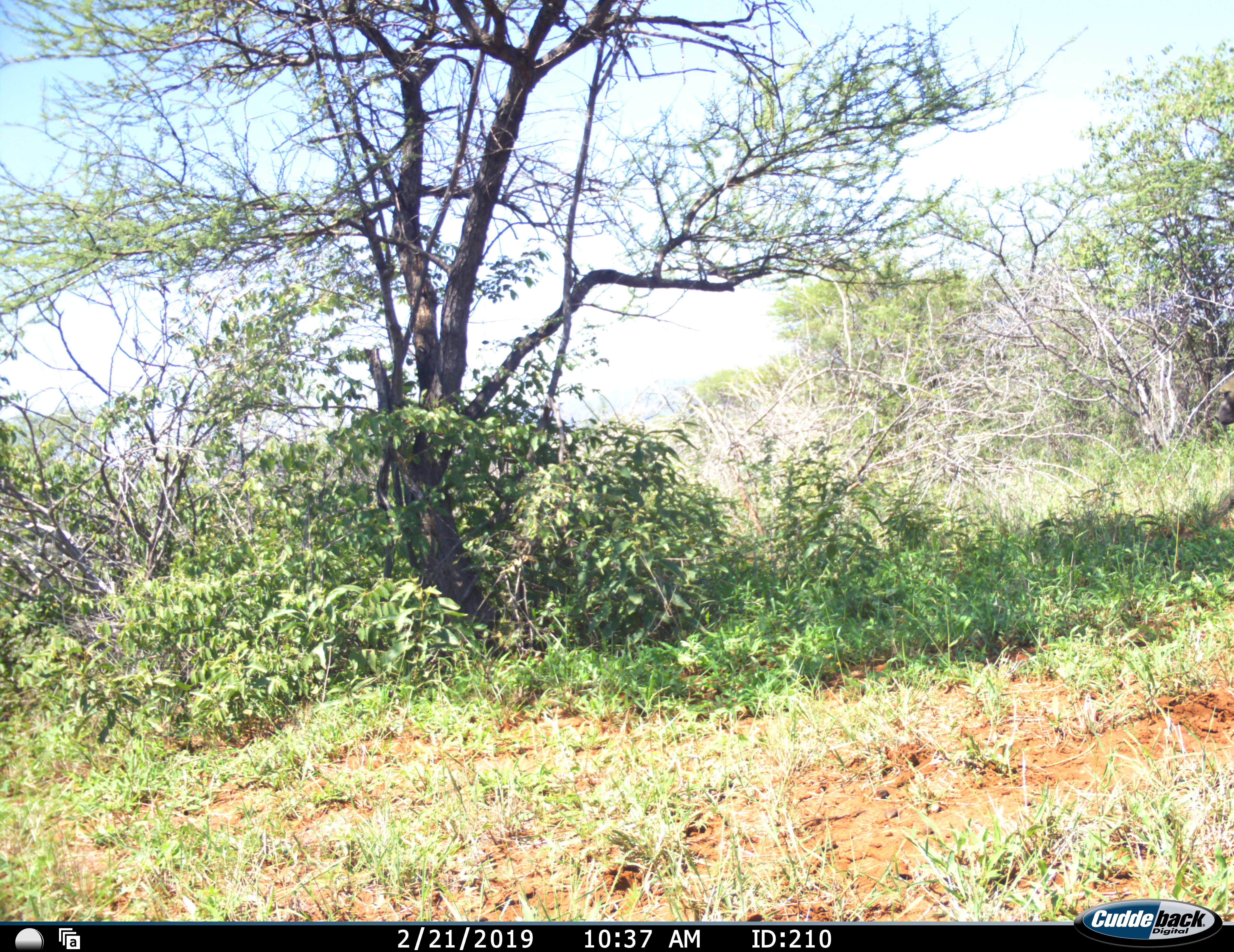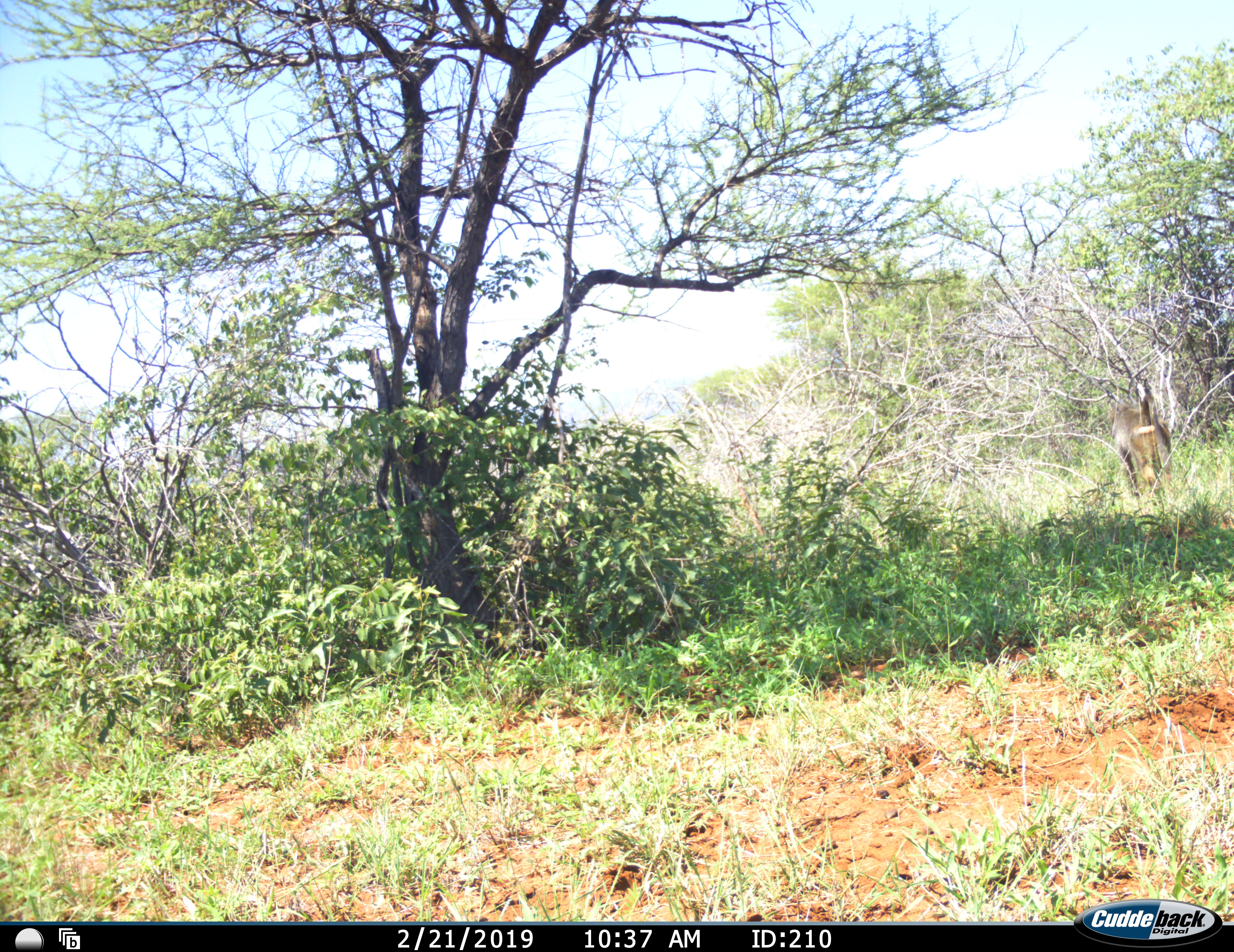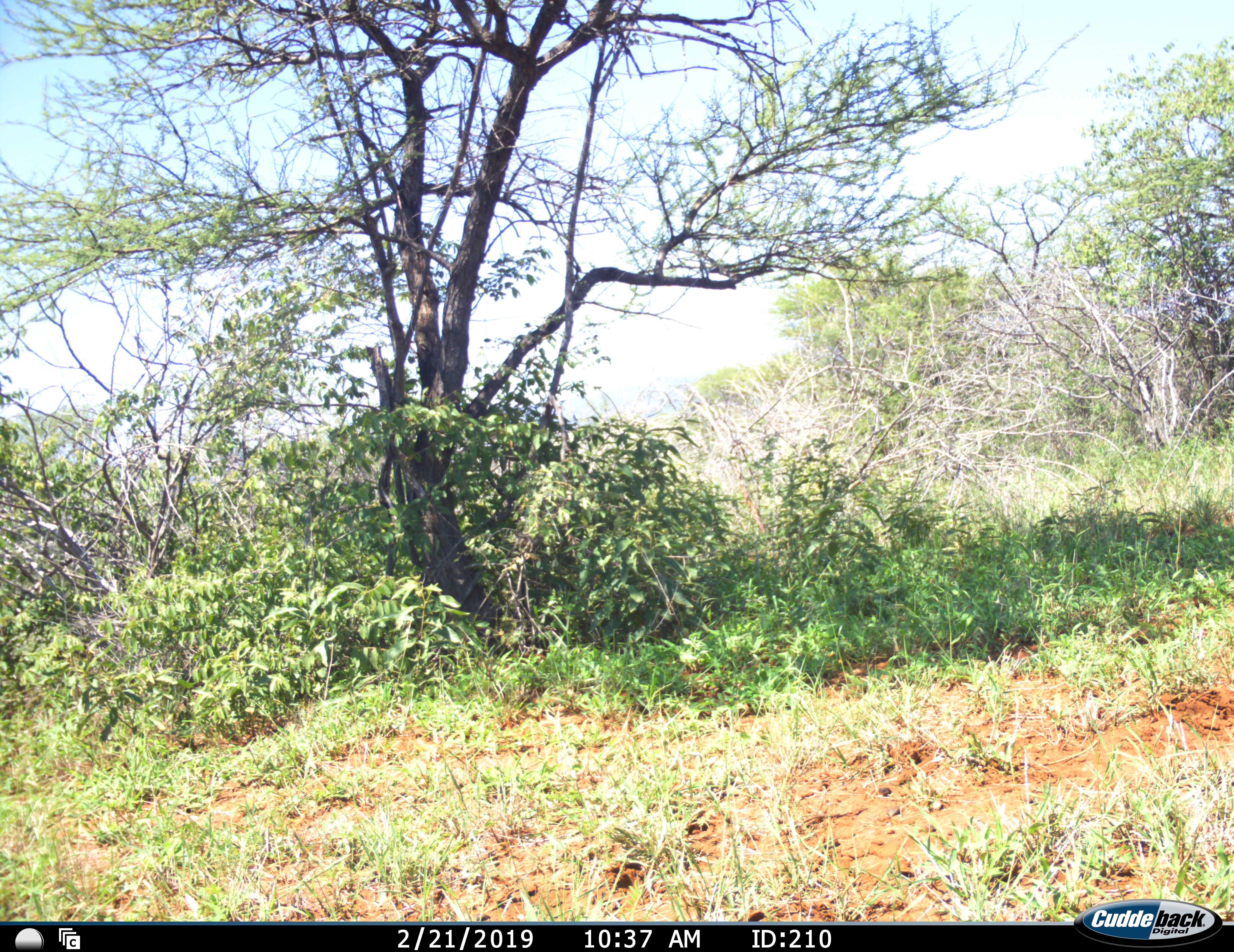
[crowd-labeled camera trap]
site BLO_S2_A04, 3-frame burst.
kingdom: Animalia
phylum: Chordata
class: Mammalia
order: Primates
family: Cercopithecidae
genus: Papio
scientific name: Papio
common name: baboon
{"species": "baboon (Papio)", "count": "1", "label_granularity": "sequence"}